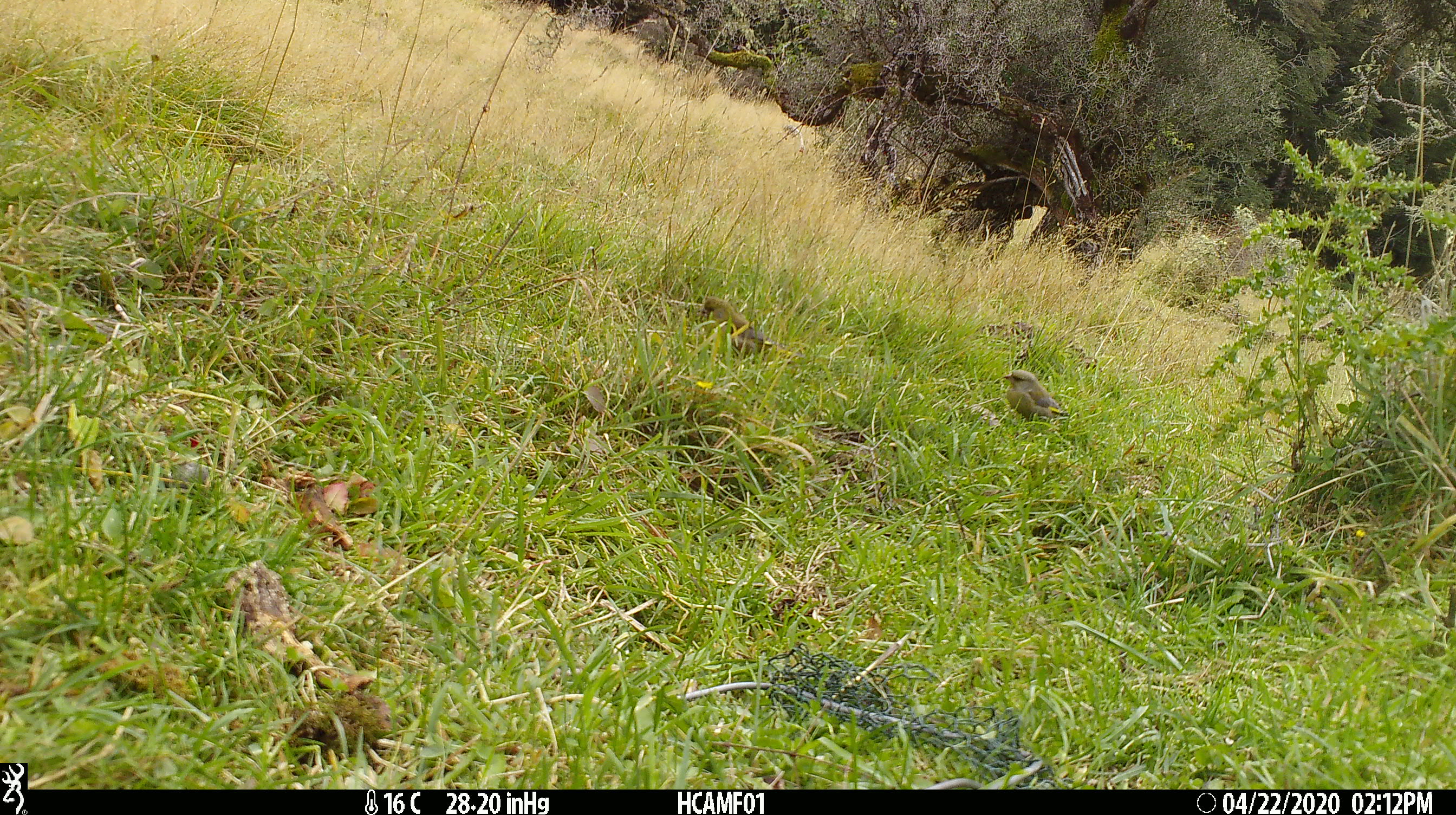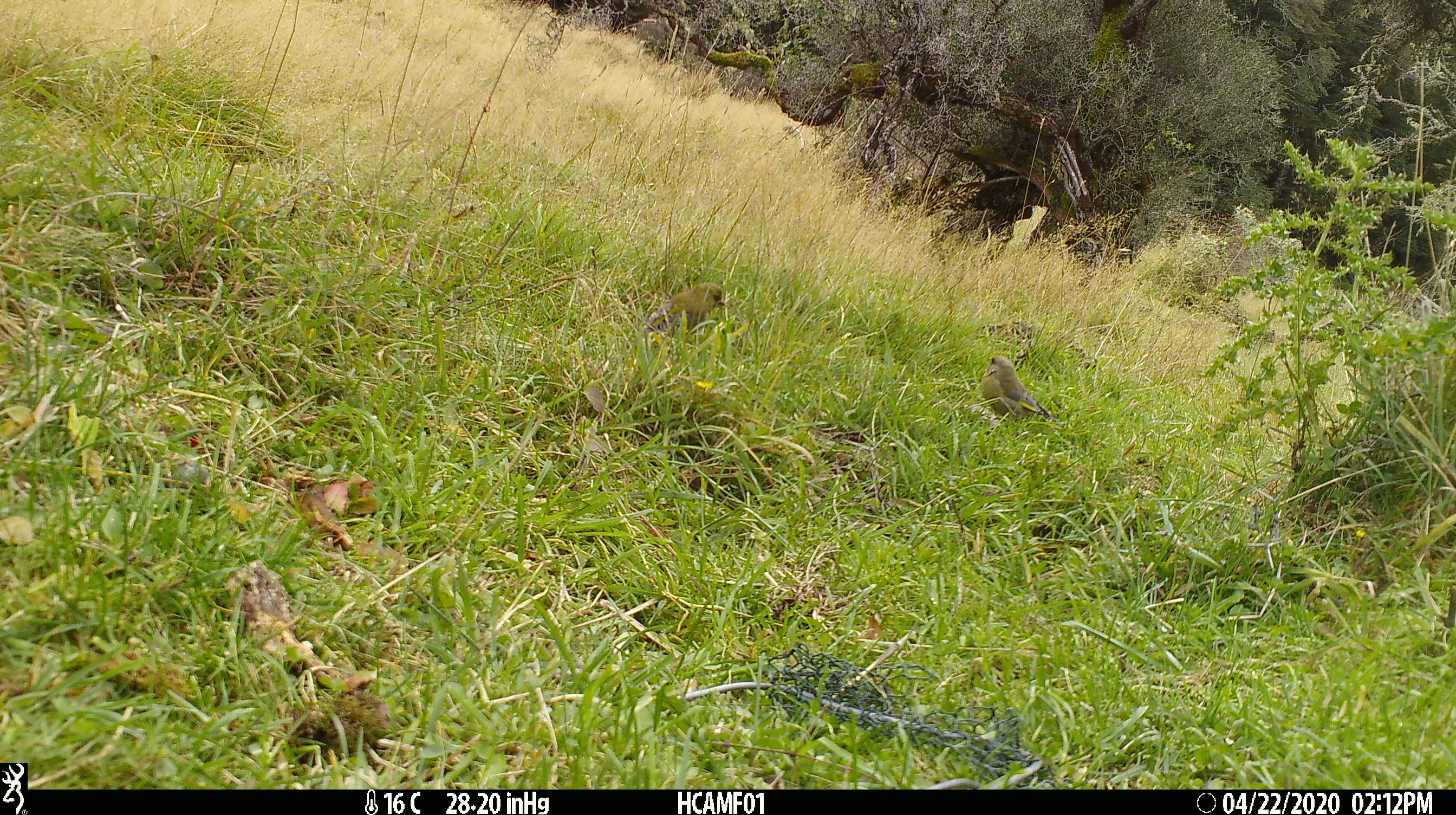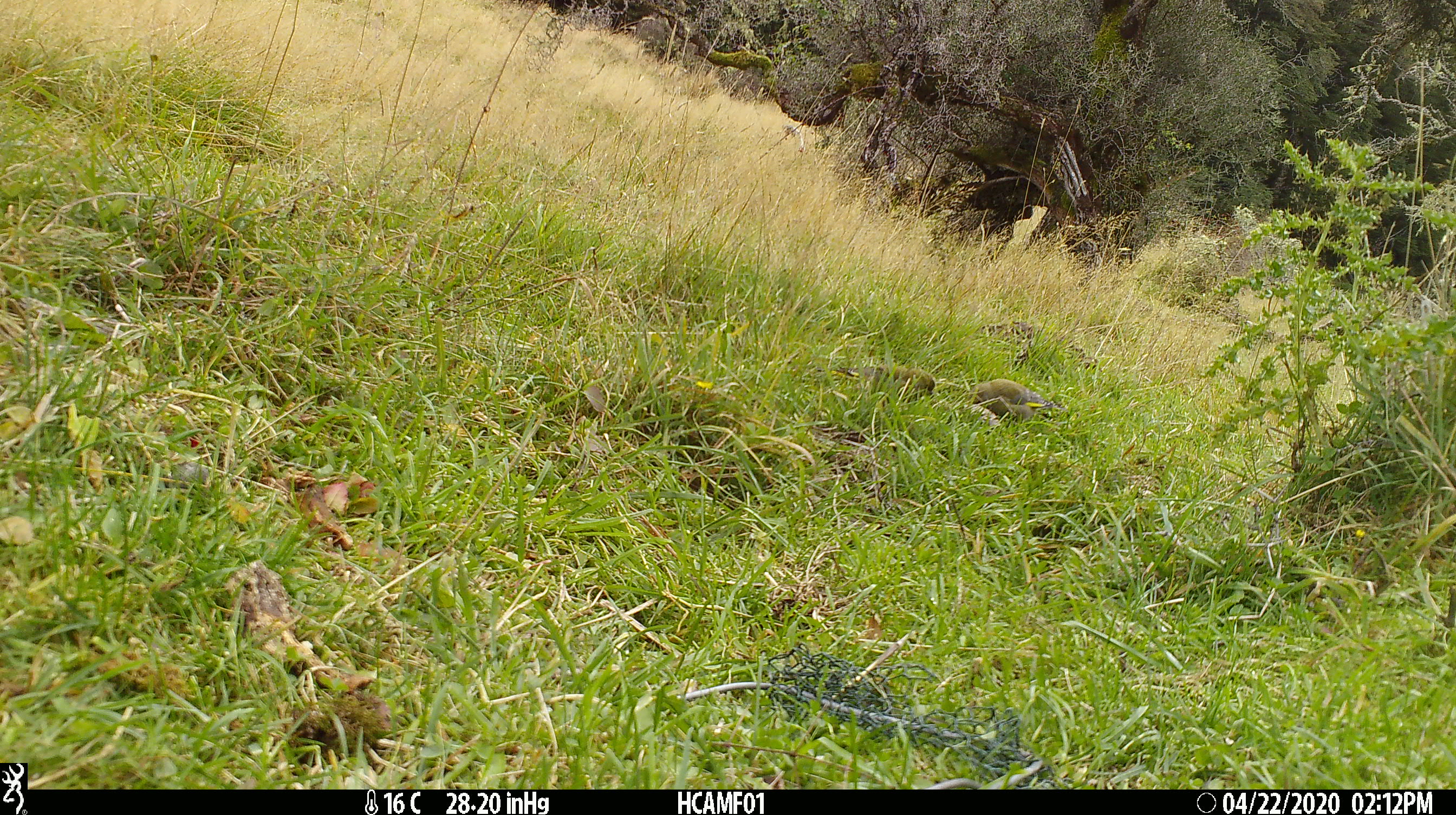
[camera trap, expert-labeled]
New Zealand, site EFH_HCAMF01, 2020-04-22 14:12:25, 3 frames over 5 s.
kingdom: Animalia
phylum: Chordata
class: Aves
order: Passeriformes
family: Fringillidae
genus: Chloris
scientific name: Chloris chloris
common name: greenfinch